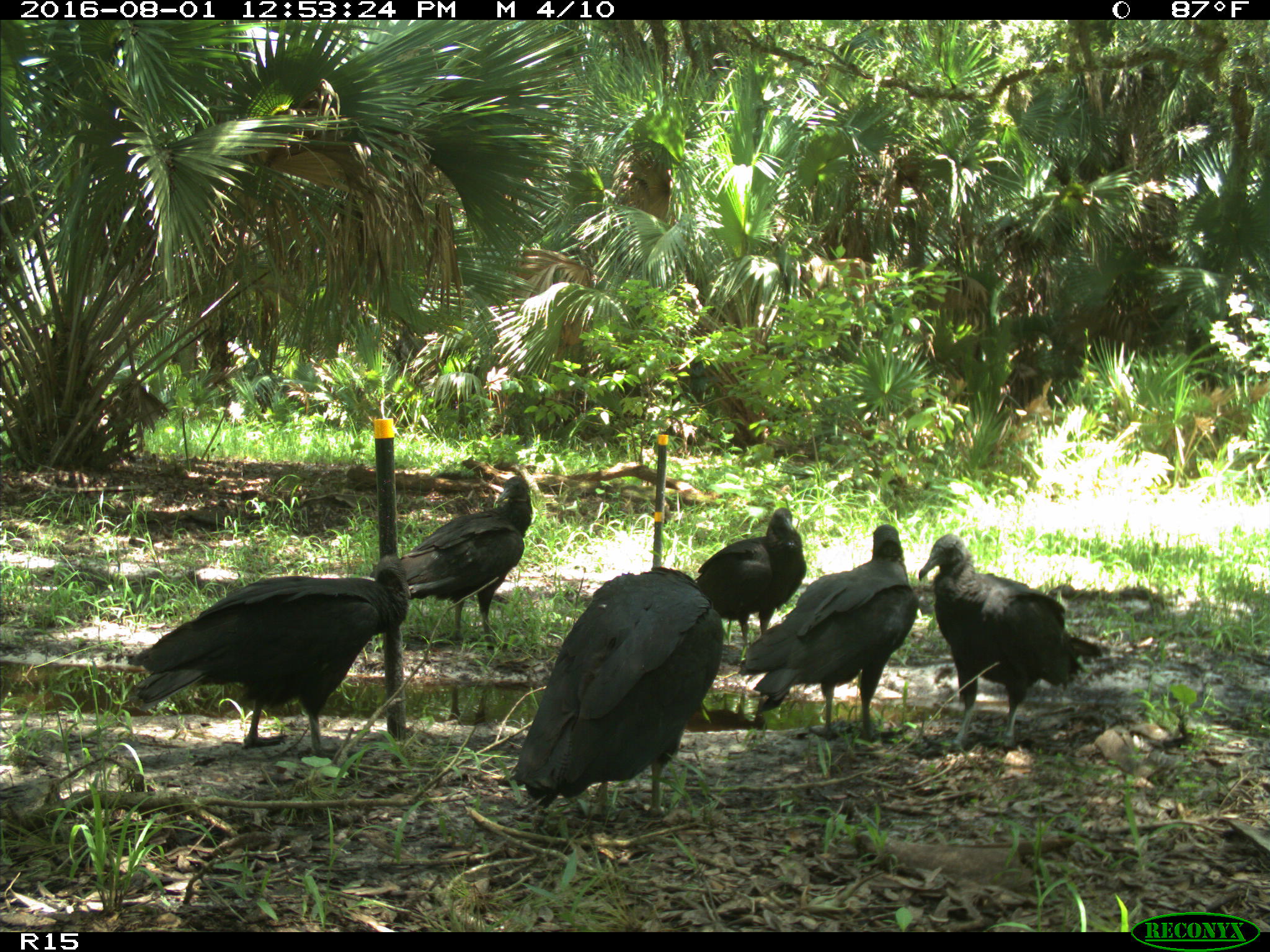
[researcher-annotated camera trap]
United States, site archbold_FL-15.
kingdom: Animalia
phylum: Chordata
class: Aves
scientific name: Aves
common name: birds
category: unidentified bird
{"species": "unidentified bird (birds) (Aves)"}